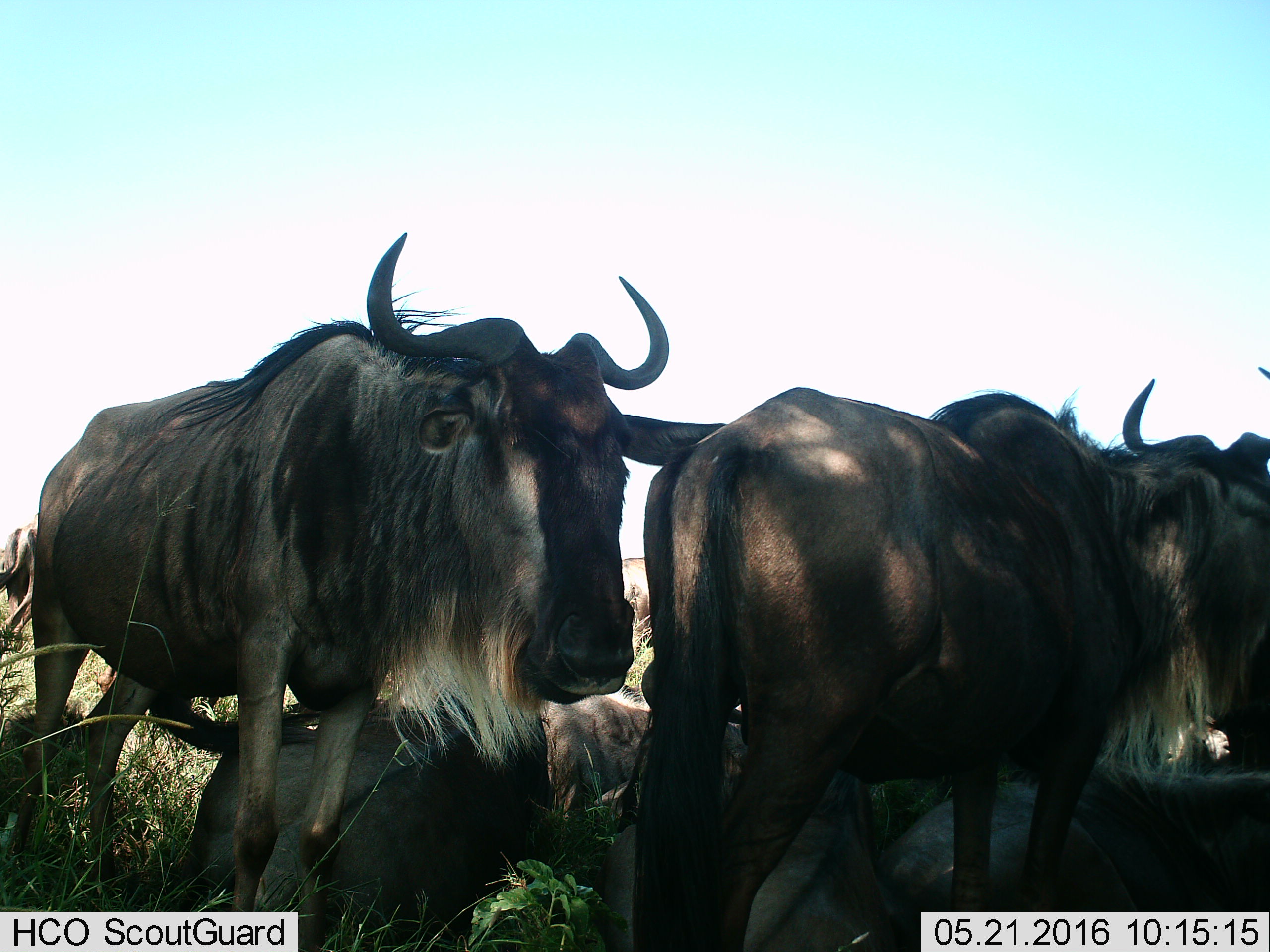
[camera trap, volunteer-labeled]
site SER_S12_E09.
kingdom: Animalia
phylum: Chordata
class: Mammalia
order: Artiodactyla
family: Bovidae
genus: Connochaetes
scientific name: Connochaetes taurinus taurinus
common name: blue wildebeest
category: wildebeestblue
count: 5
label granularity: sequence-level